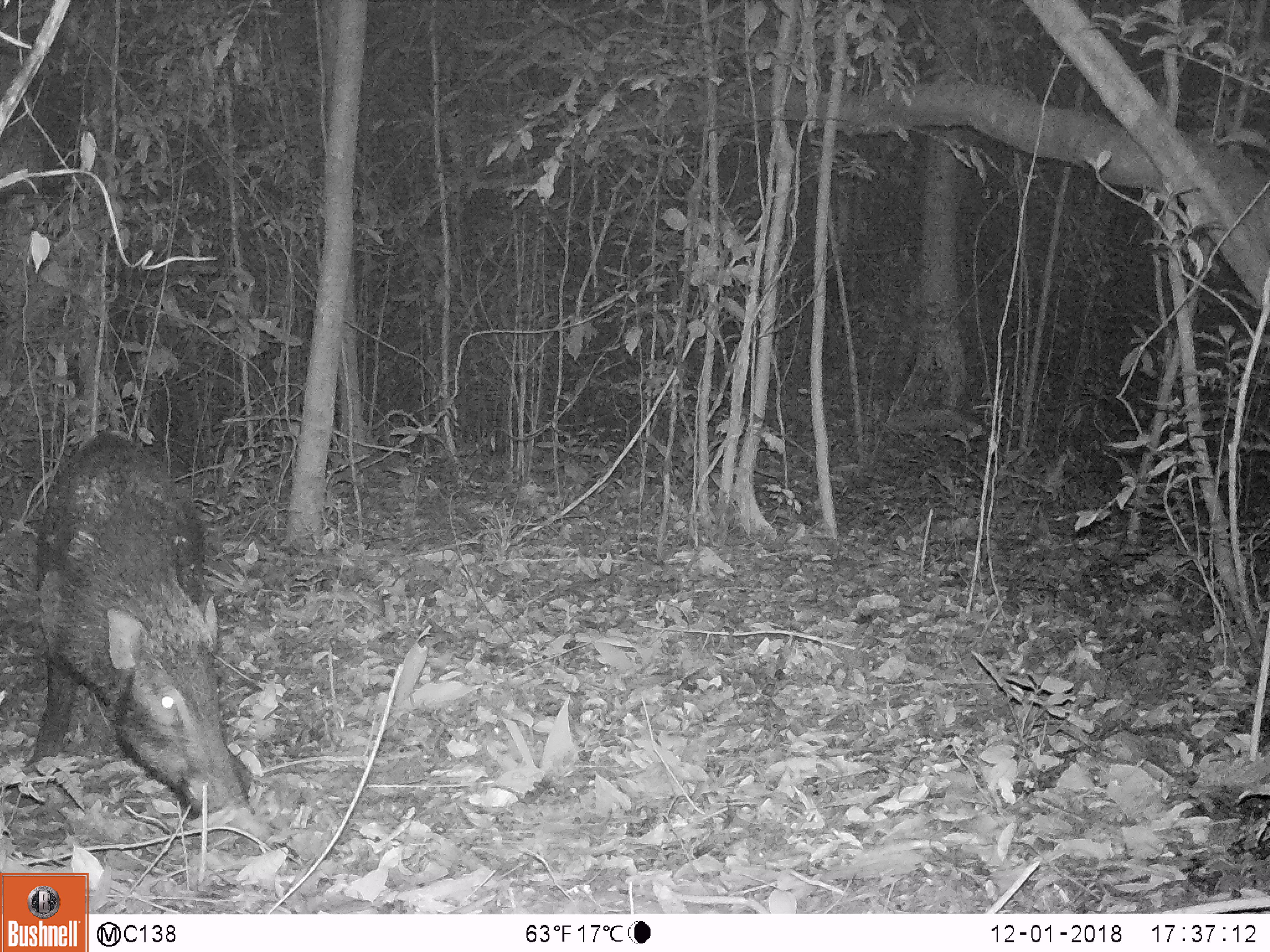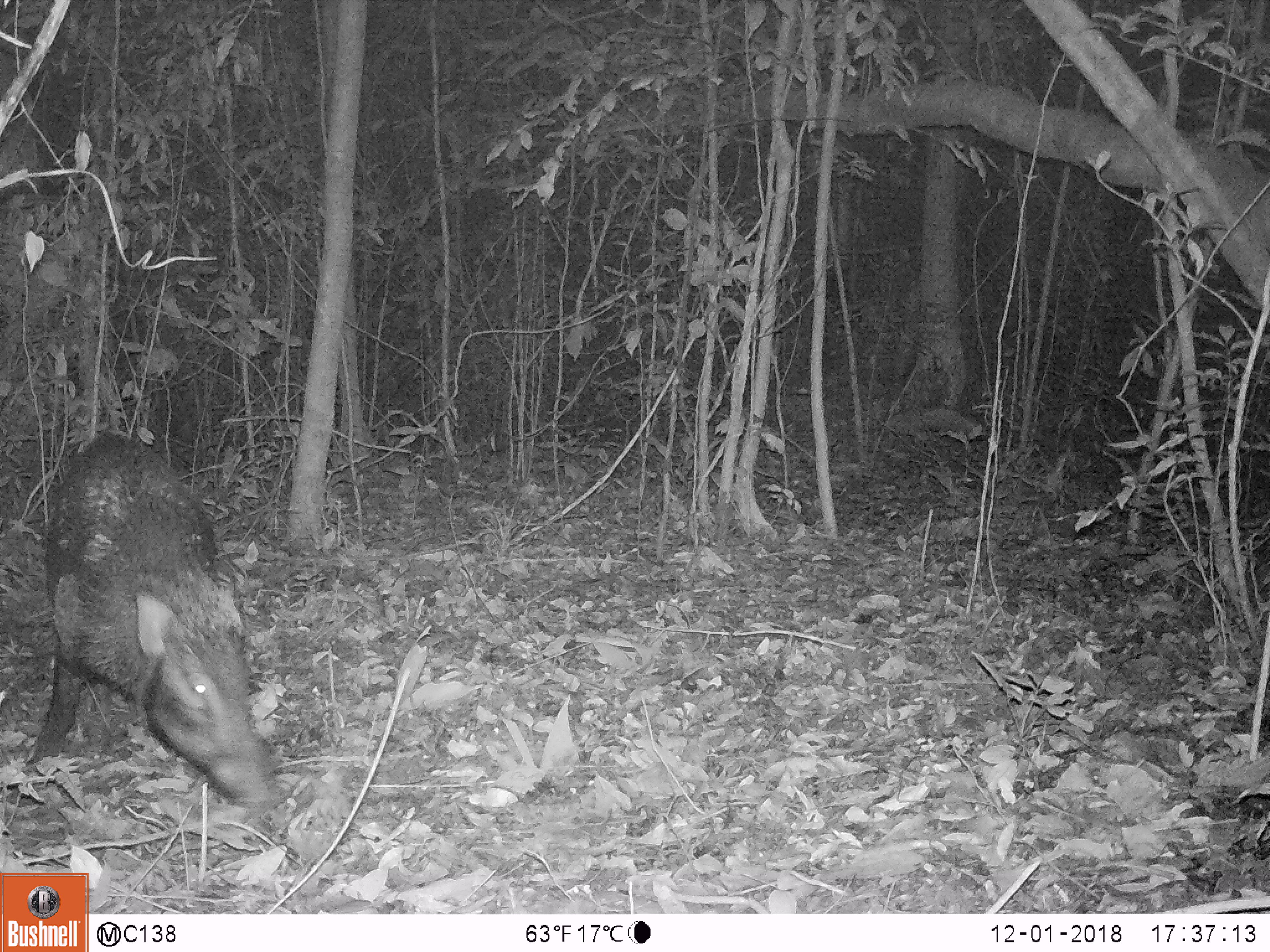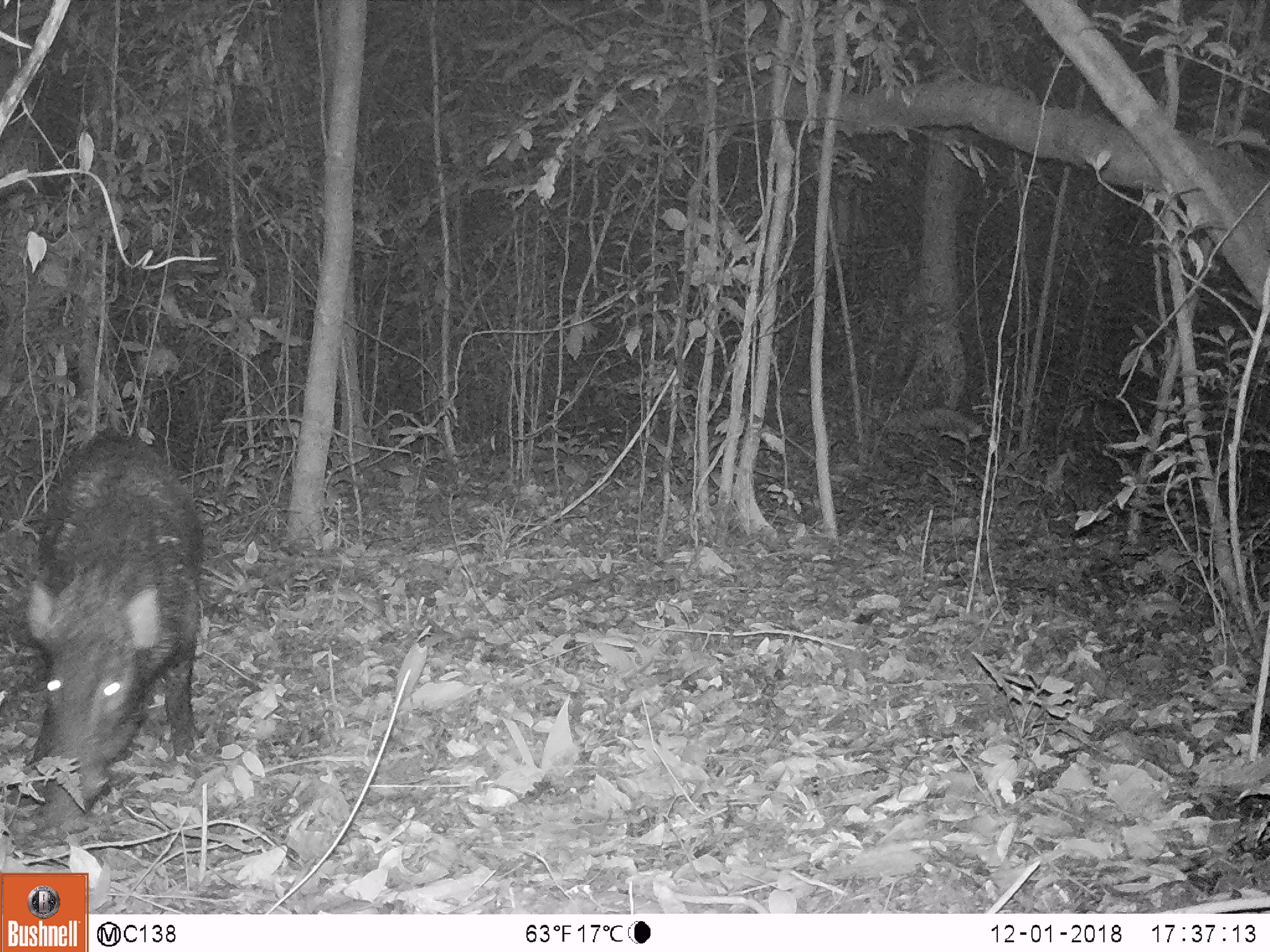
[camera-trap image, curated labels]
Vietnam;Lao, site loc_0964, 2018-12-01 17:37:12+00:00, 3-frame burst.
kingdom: Animalia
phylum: Chordata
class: Mammalia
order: Artiodactyla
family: Suidae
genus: Sus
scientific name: Sus scrofa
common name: eurasian wild pig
Eurasian wild pig (Sus scrofa). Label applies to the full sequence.